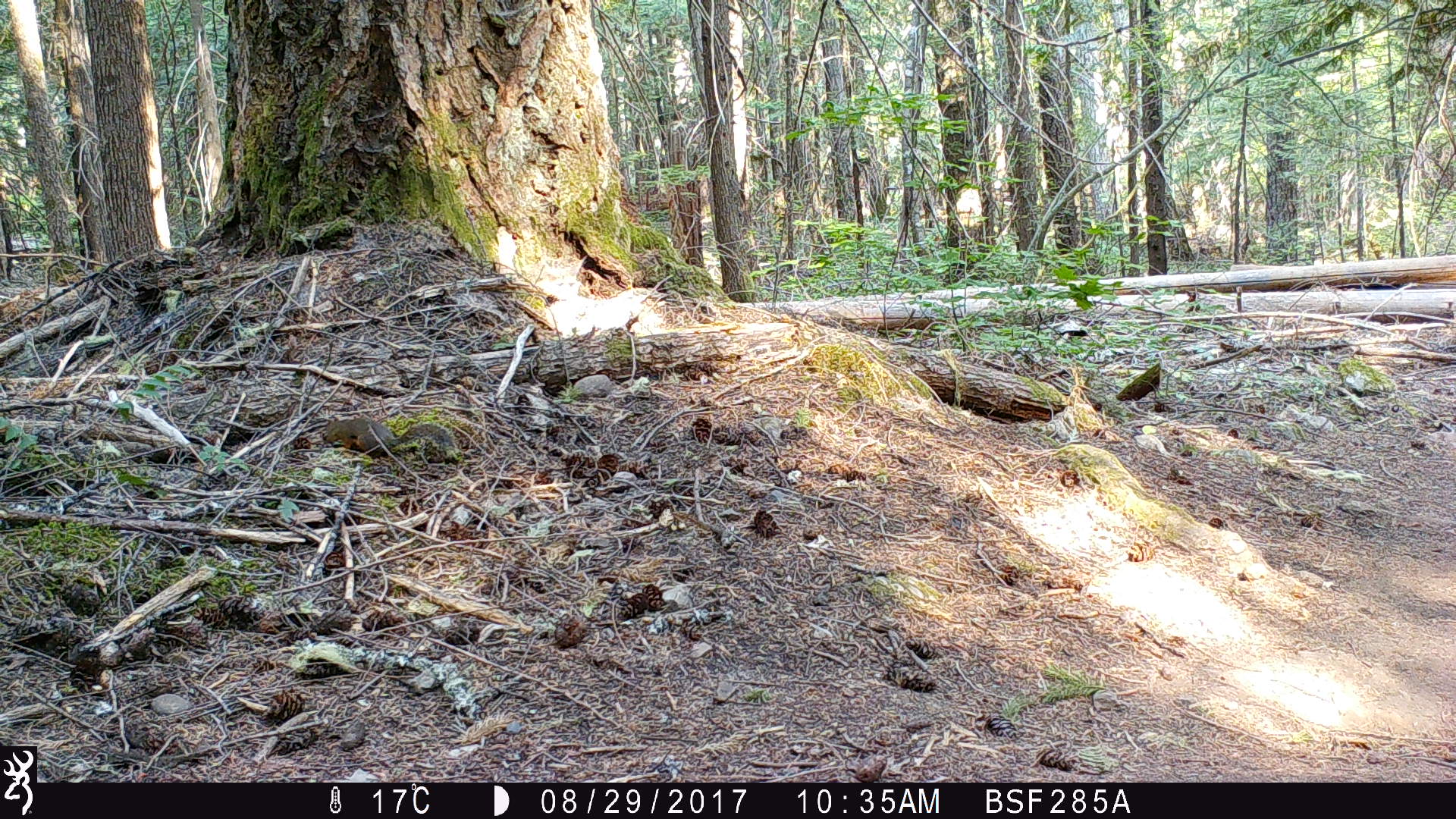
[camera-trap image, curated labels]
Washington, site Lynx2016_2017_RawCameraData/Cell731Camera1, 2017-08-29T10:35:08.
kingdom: Animalia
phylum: Chordata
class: Mammalia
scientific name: Mammalia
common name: small mammal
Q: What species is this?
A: Small mammal (Mammalia).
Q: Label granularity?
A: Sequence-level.